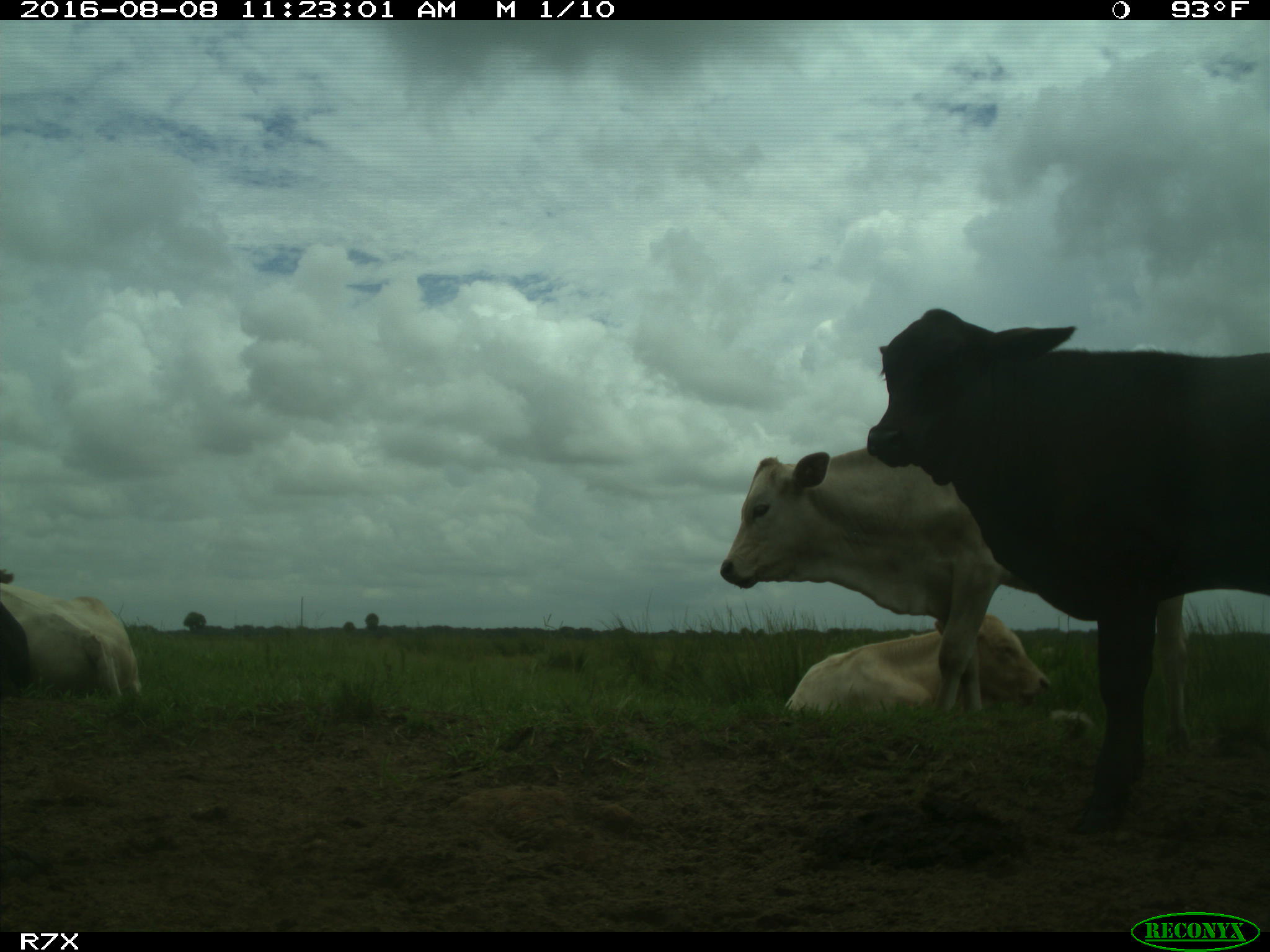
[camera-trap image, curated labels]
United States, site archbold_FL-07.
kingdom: Animalia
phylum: Chordata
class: Mammalia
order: Artiodactyla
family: Bovidae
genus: Bos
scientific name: Bos taurus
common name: domestic cow